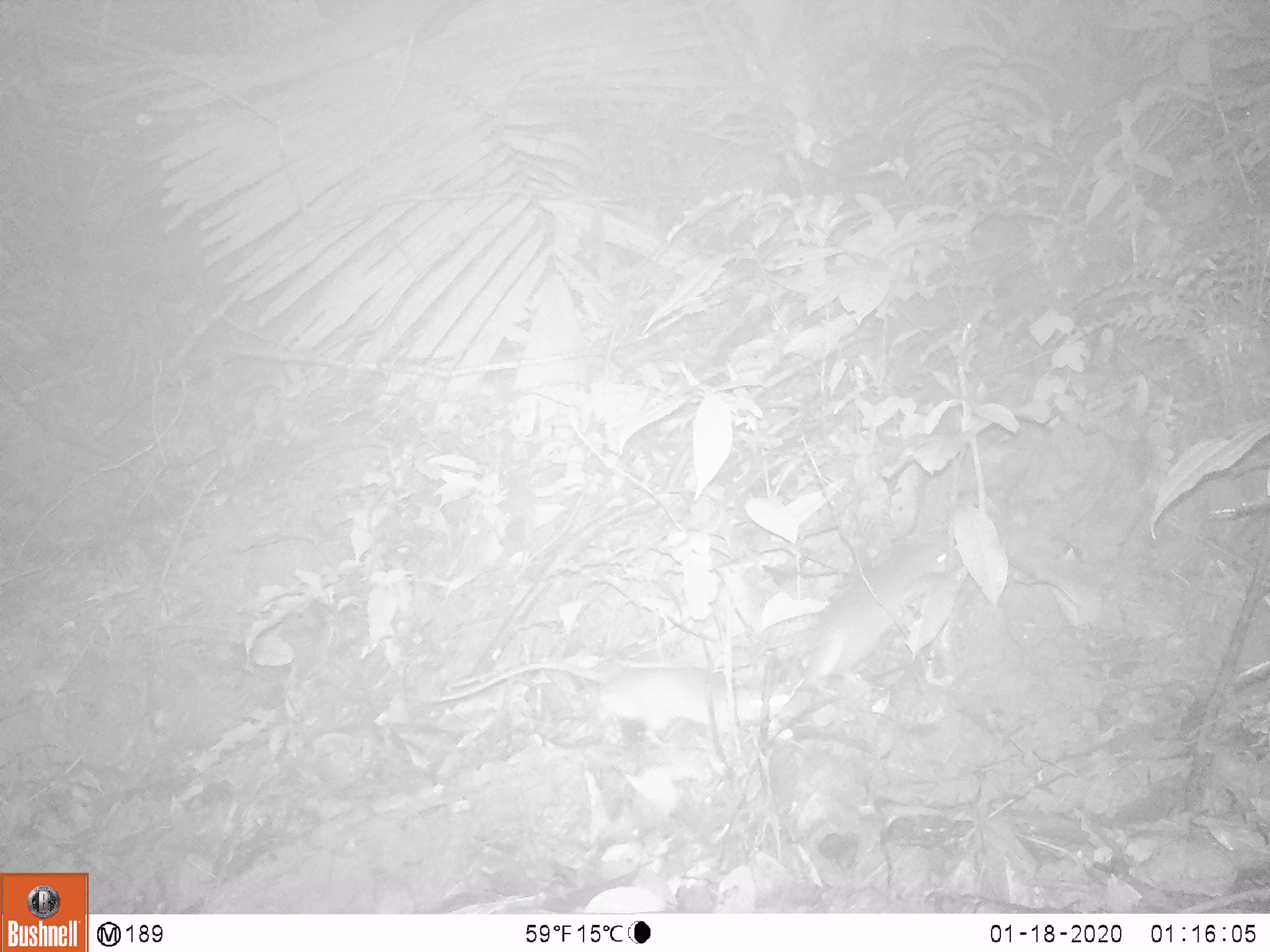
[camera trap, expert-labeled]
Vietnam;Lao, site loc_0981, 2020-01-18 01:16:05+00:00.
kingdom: Animalia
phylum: Chordata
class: Mammalia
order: Rodentia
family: Muridae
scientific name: Muridae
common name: old-world mice and rats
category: unidentified murid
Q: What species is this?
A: Unidentified murid (old-world mice and rats) (Muridae).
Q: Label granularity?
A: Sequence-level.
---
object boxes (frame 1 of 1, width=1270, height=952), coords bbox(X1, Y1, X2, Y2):
unidentified murid: bbox(406, 661, 764, 748); bbox(785, 544, 948, 697)